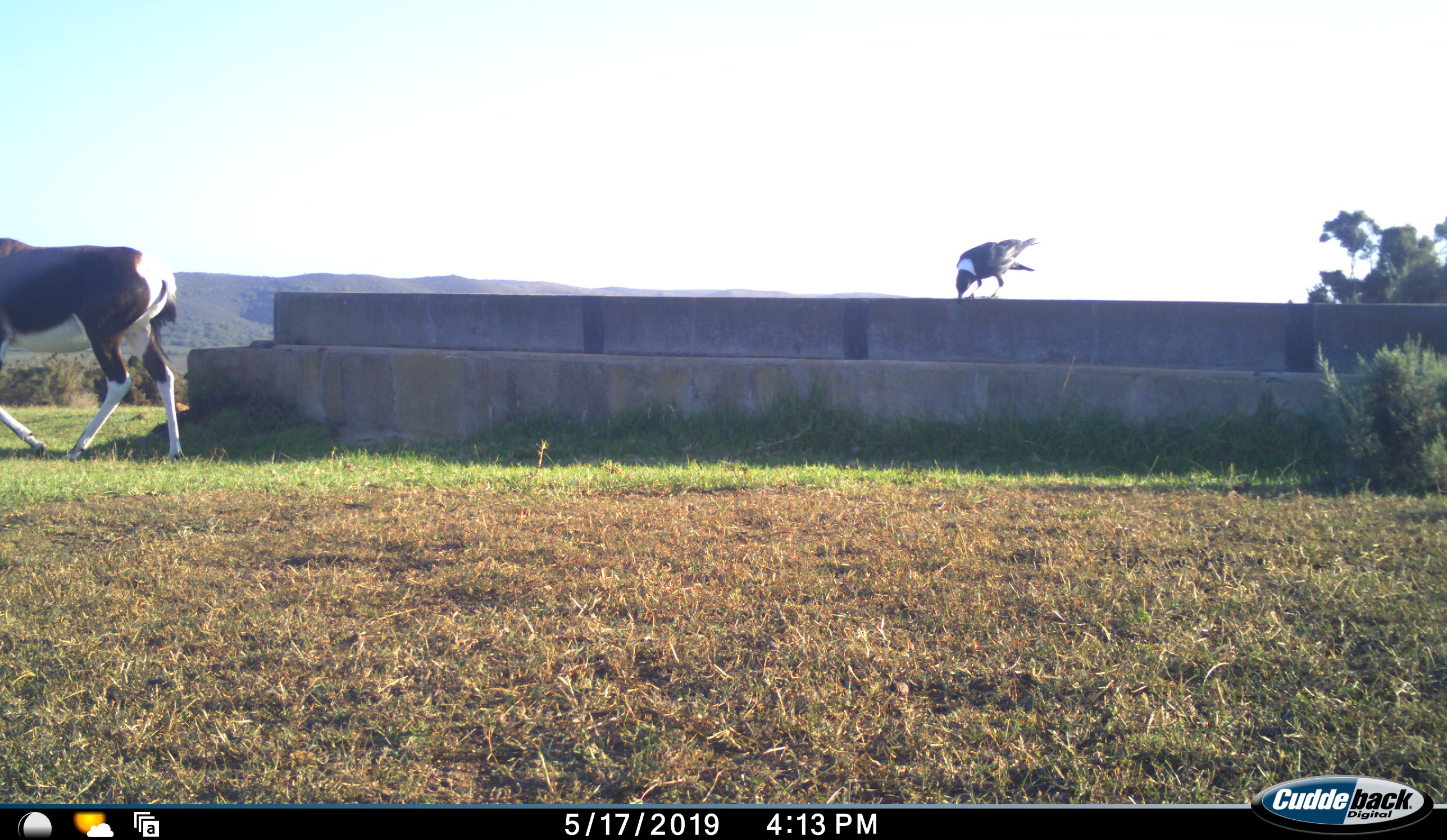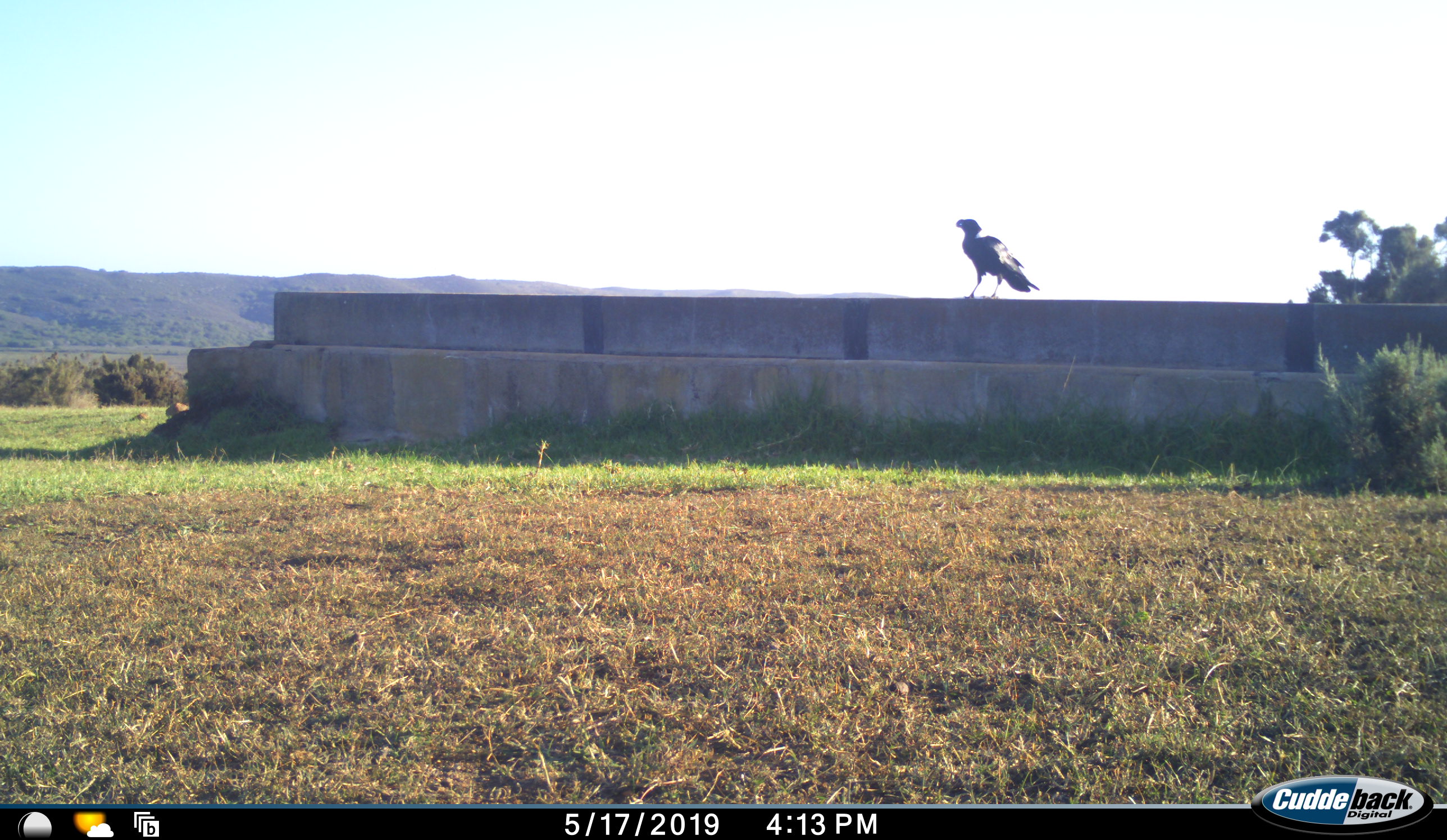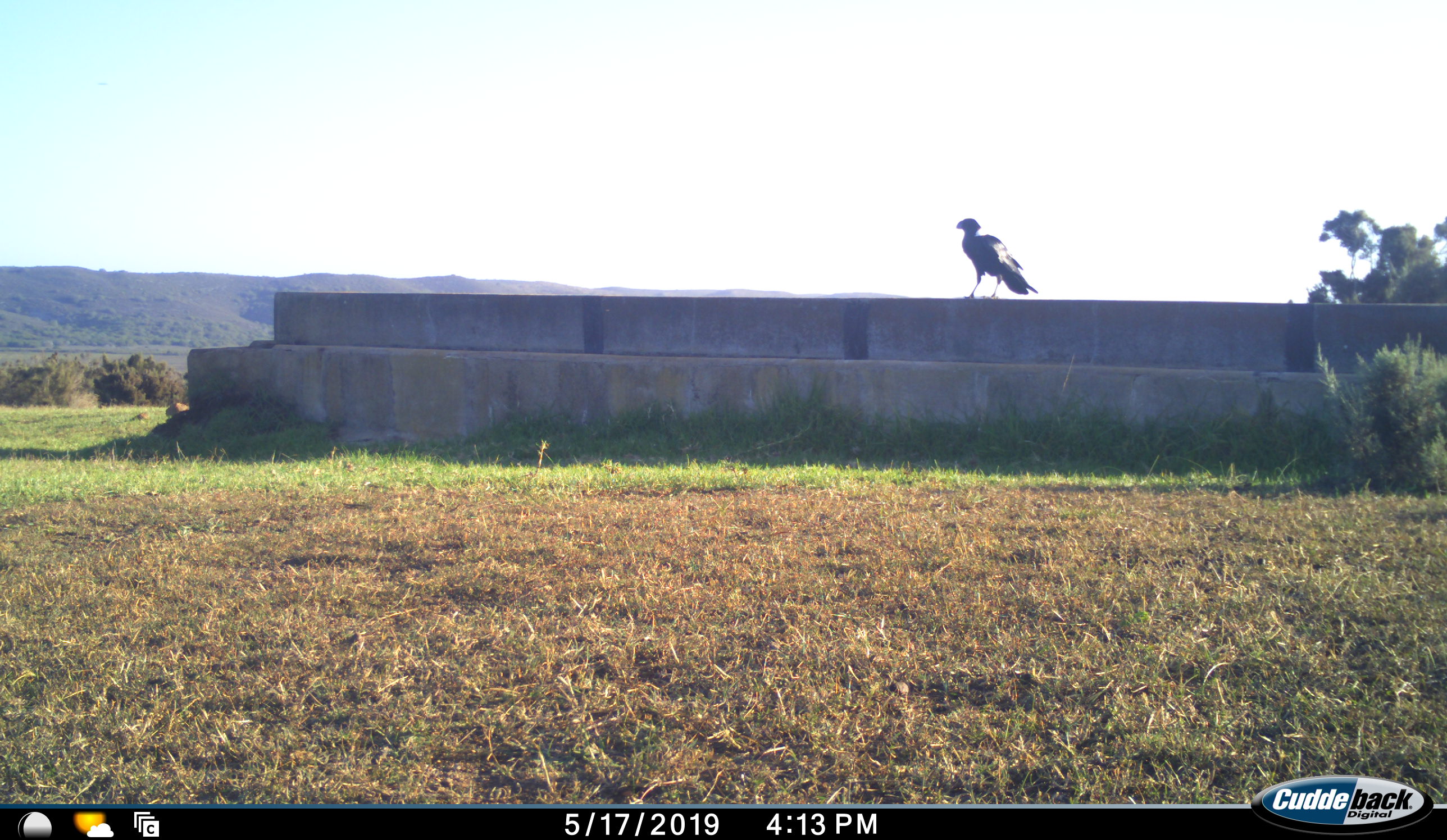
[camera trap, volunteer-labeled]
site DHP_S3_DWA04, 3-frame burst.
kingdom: Animalia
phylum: Chordata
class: Aves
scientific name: Aves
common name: bird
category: birdother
Birdother (bird) (Aves), count 1. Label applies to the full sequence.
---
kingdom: Animalia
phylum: Chordata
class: Mammalia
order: Artiodactyla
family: Bovidae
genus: Damaliscus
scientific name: Damaliscus pygargus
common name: bontebok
Bontebok (Damaliscus pygargus), count 1. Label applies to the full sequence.